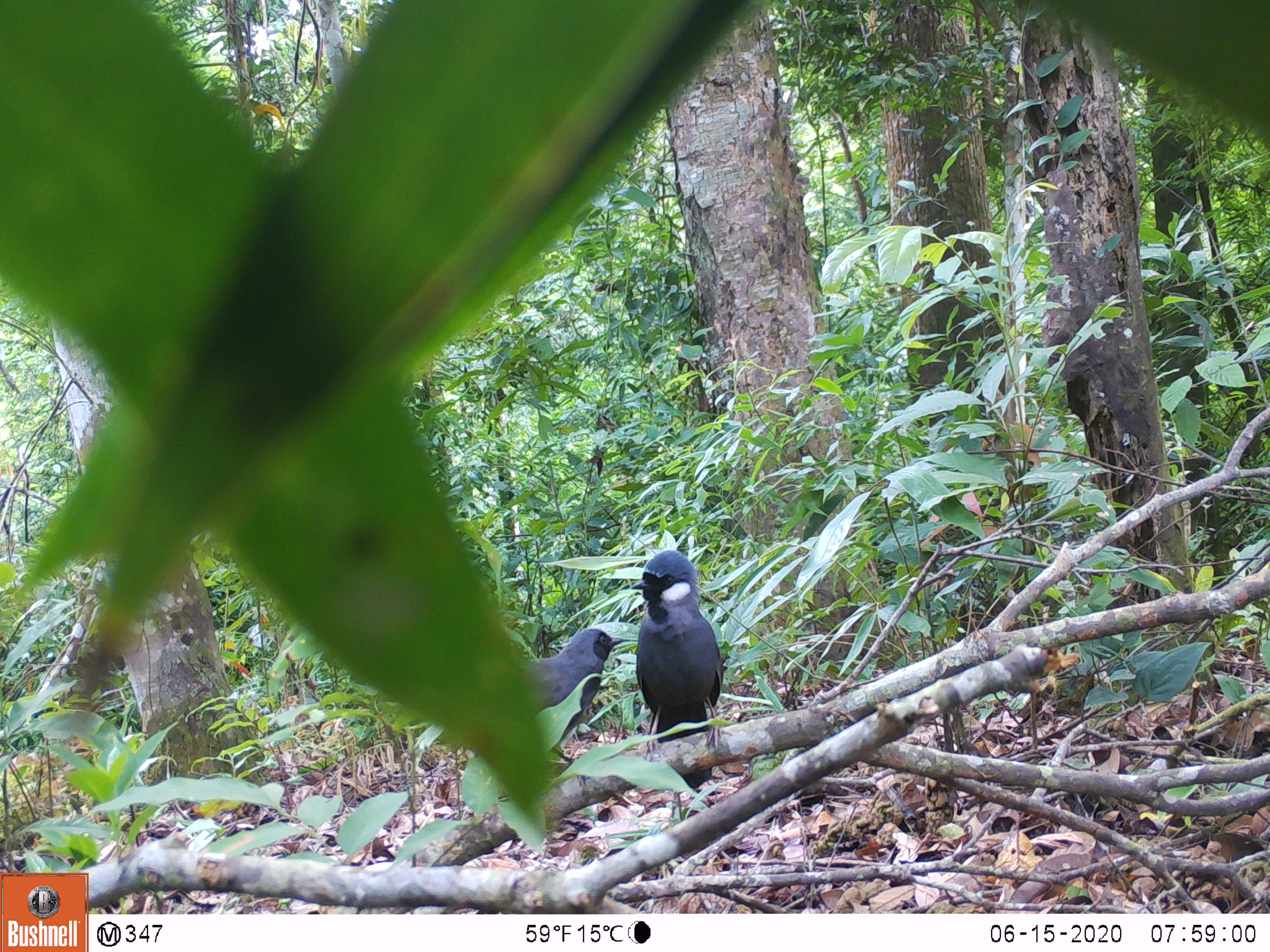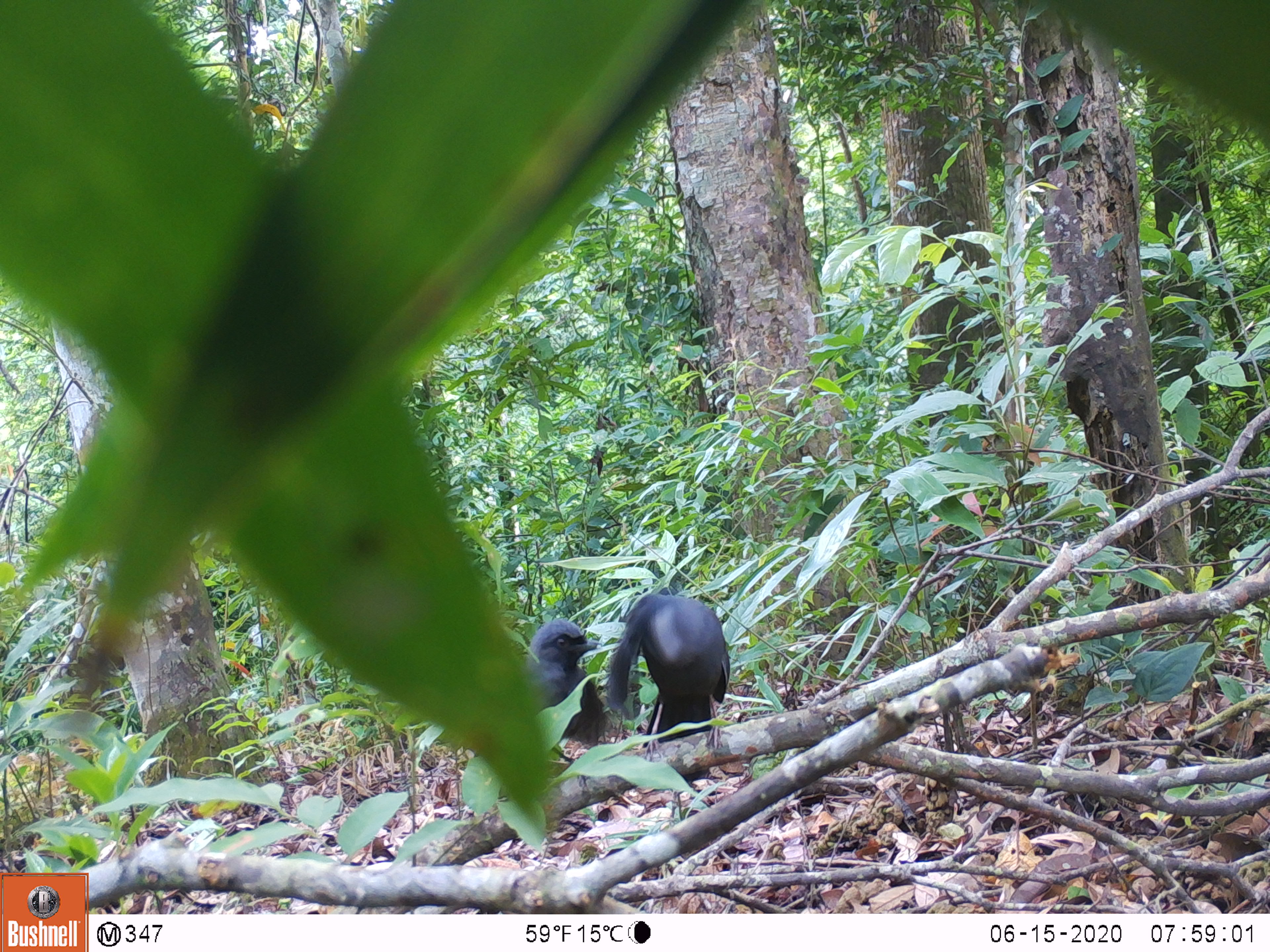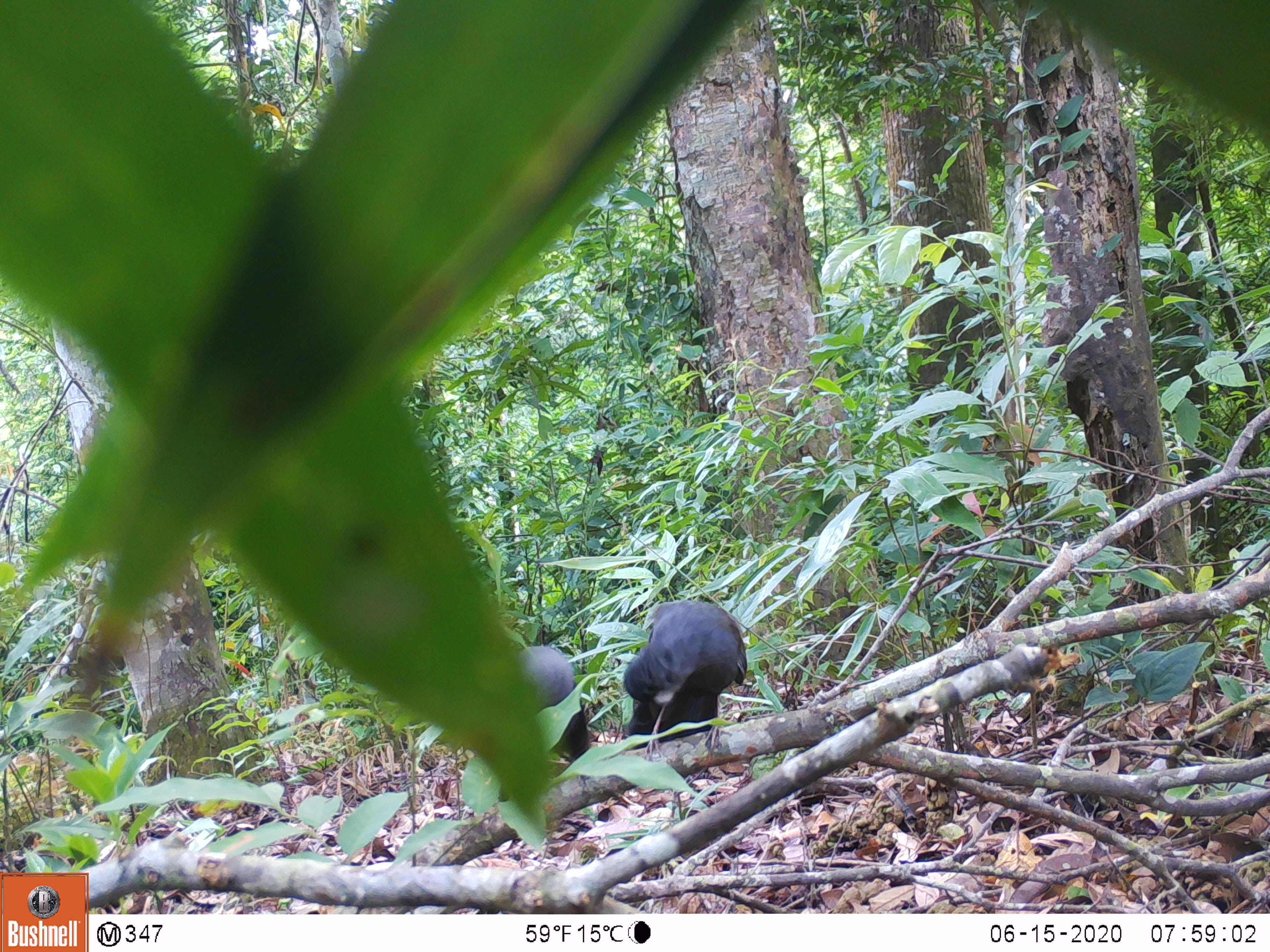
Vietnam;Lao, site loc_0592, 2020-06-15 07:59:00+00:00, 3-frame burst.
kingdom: Animalia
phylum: Chordata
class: Aves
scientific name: Aves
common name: bird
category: unidentified bird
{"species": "unidentified bird (bird) (Aves)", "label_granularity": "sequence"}